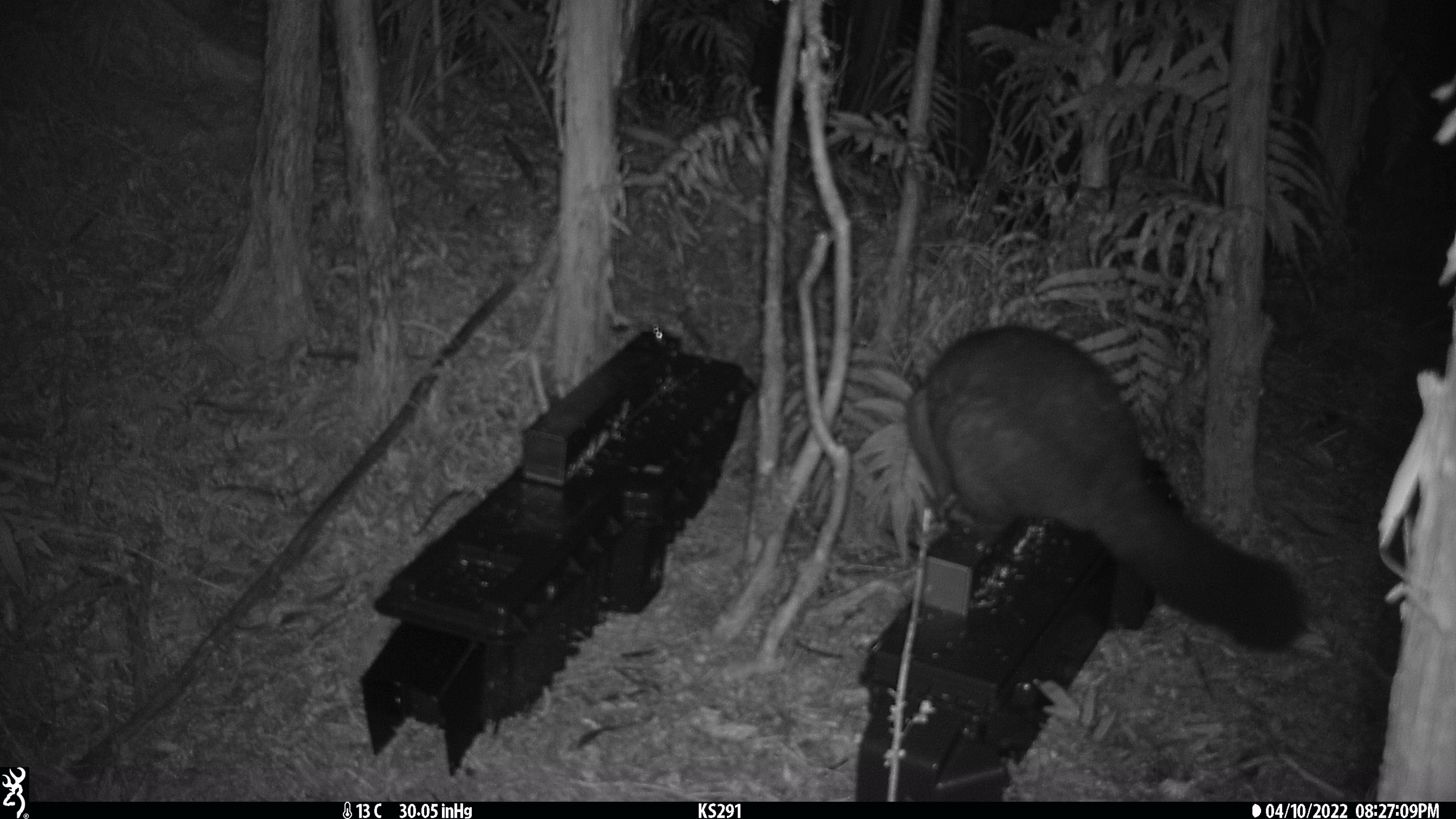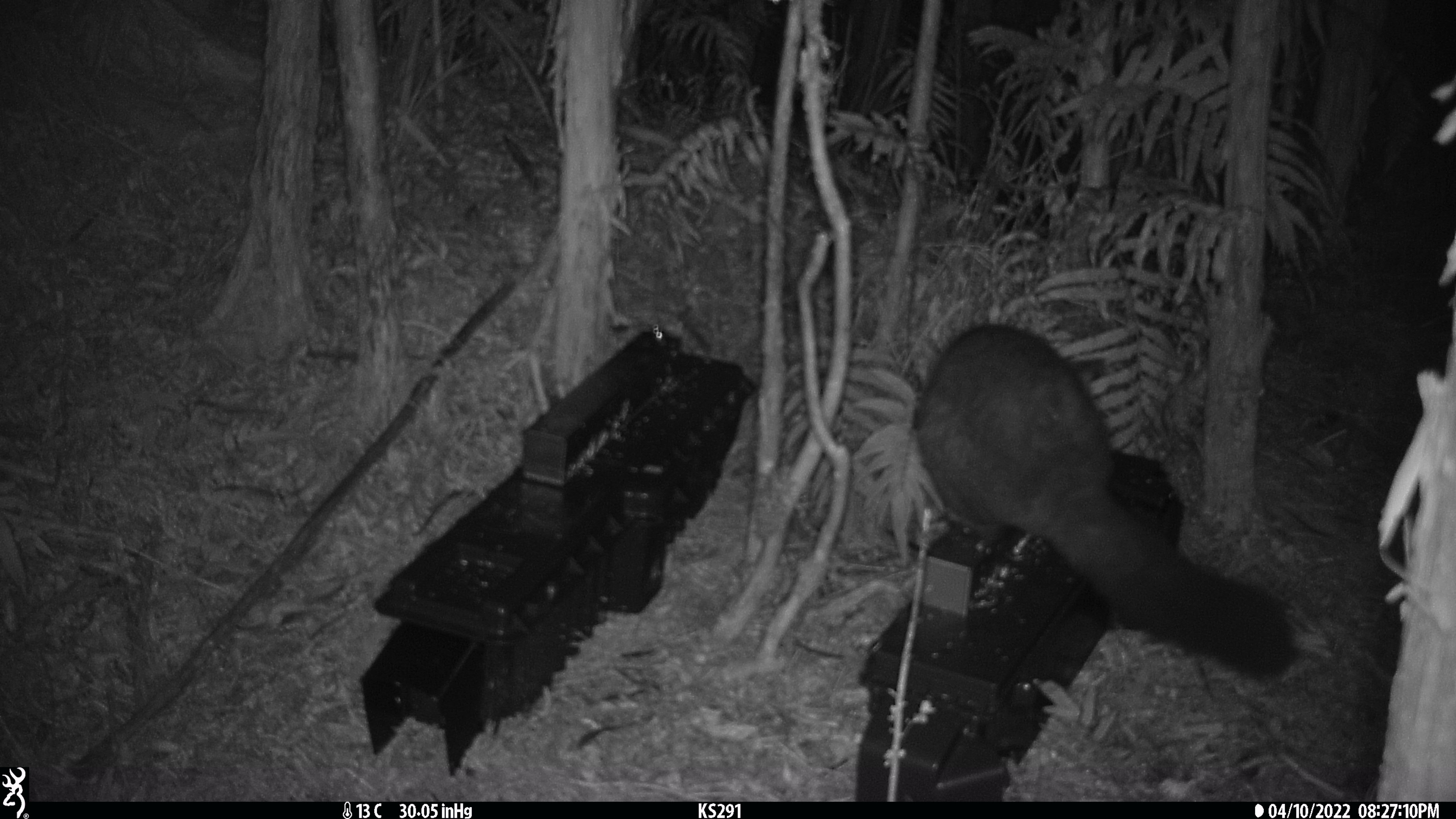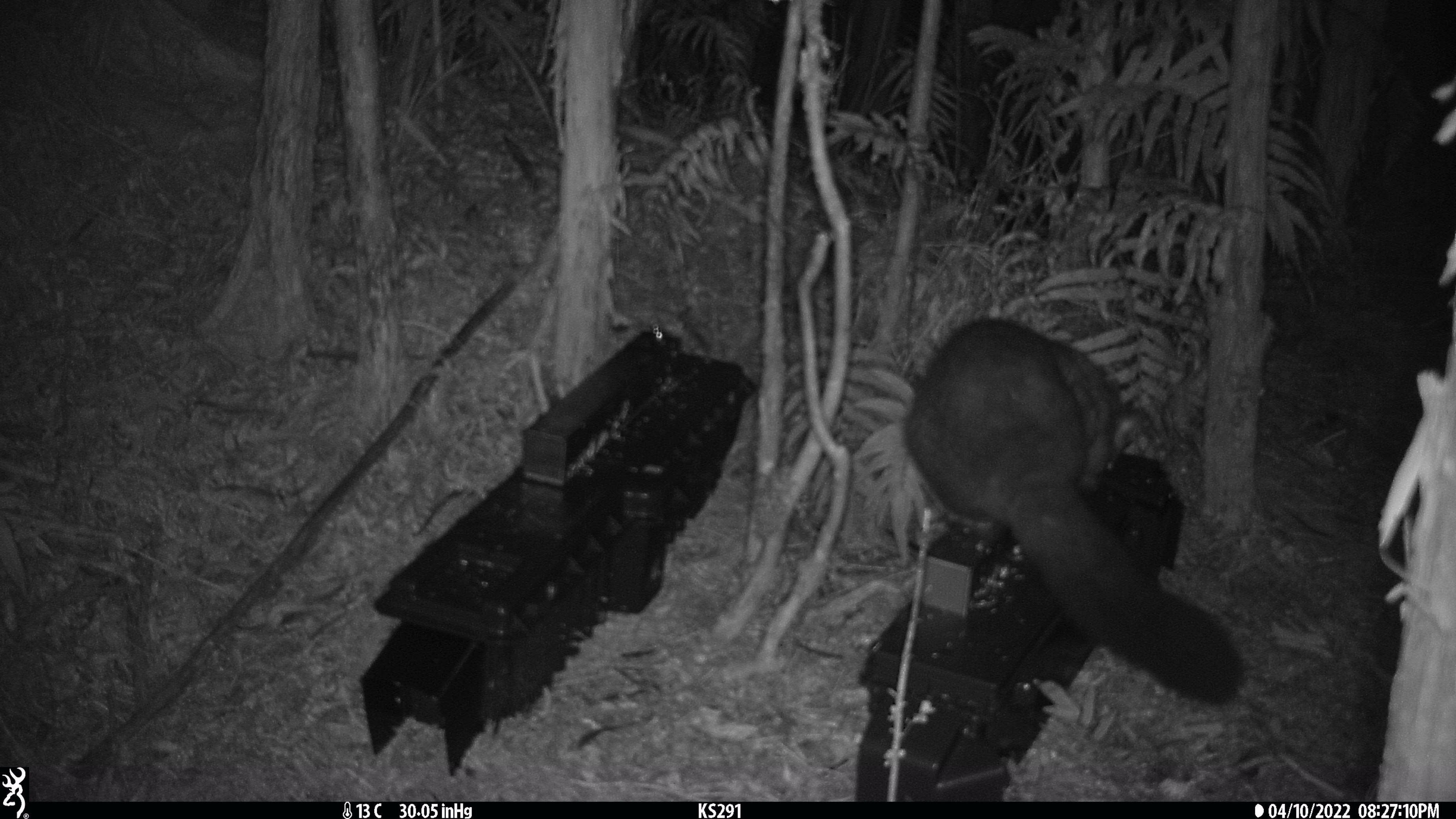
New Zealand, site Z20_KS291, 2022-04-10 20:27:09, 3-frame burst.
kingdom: Animalia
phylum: Chordata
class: Mammalia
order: Diprotodontia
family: Phalangeridae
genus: Trichosurus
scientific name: Trichosurus vulpecula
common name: common brushtail possum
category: possum